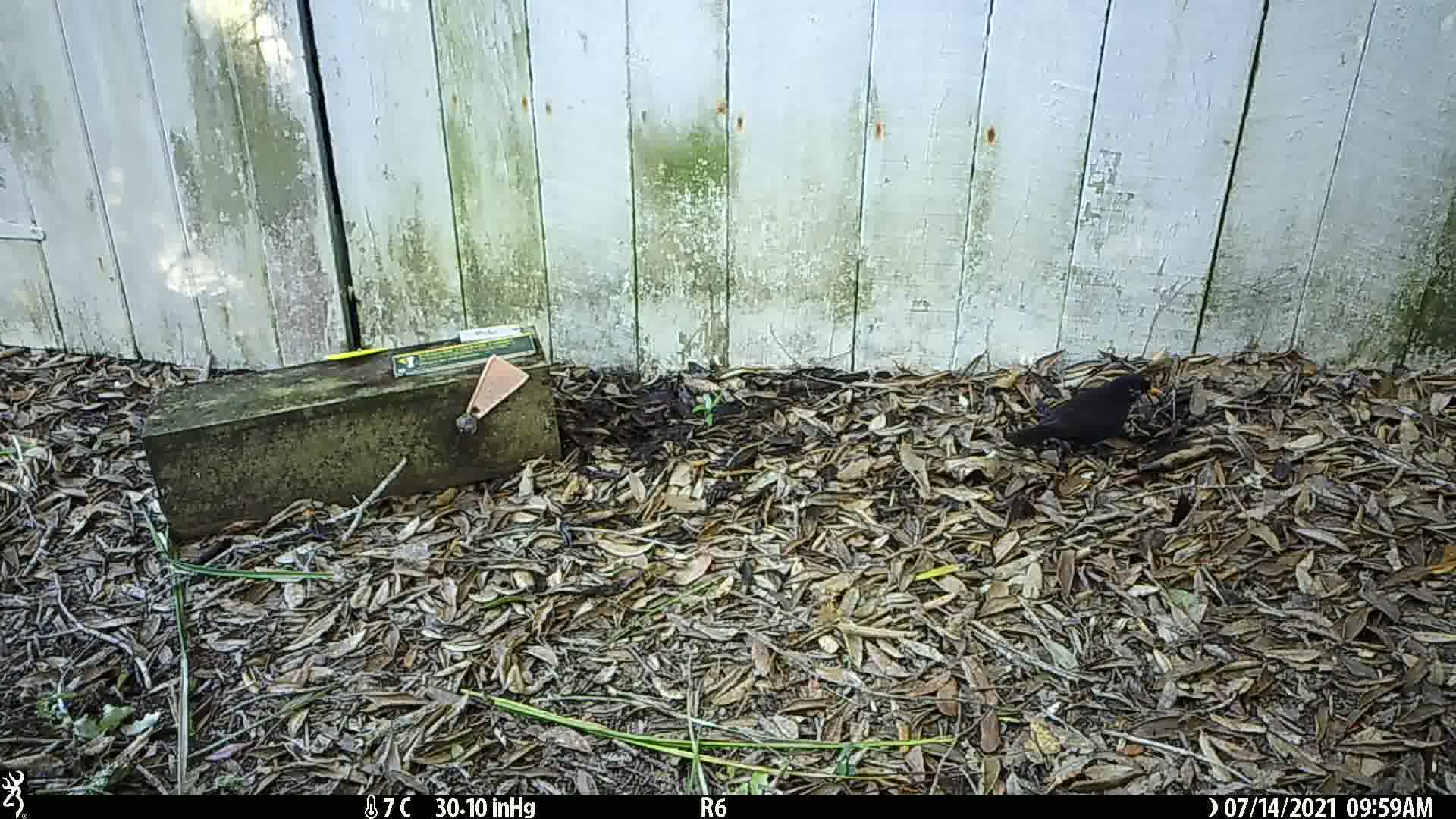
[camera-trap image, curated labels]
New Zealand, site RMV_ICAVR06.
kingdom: Animalia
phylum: Chordata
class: Aves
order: Passeriformes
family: Turdidae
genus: Turdus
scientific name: Turdus merula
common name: eurasian blackbird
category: blackbird